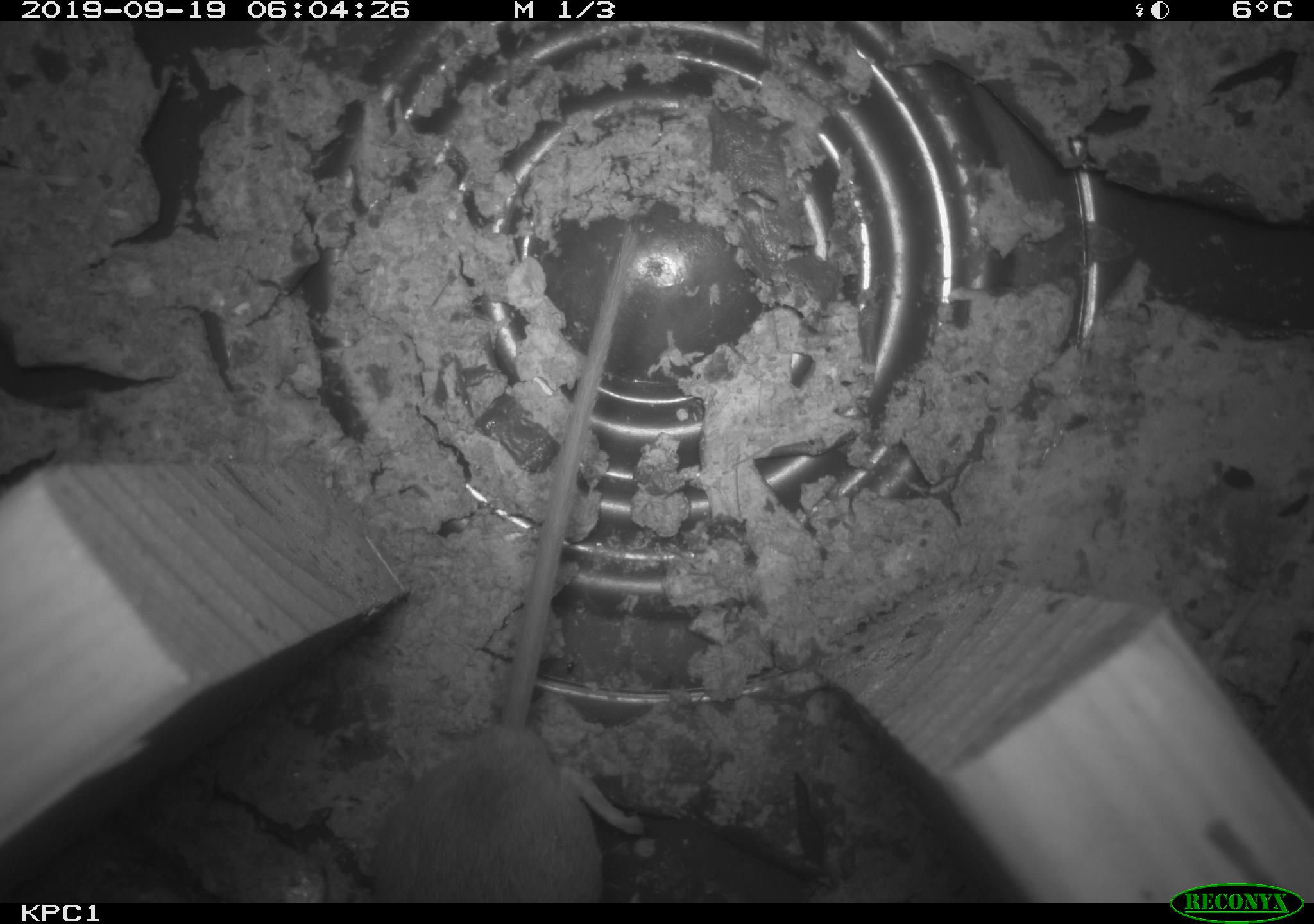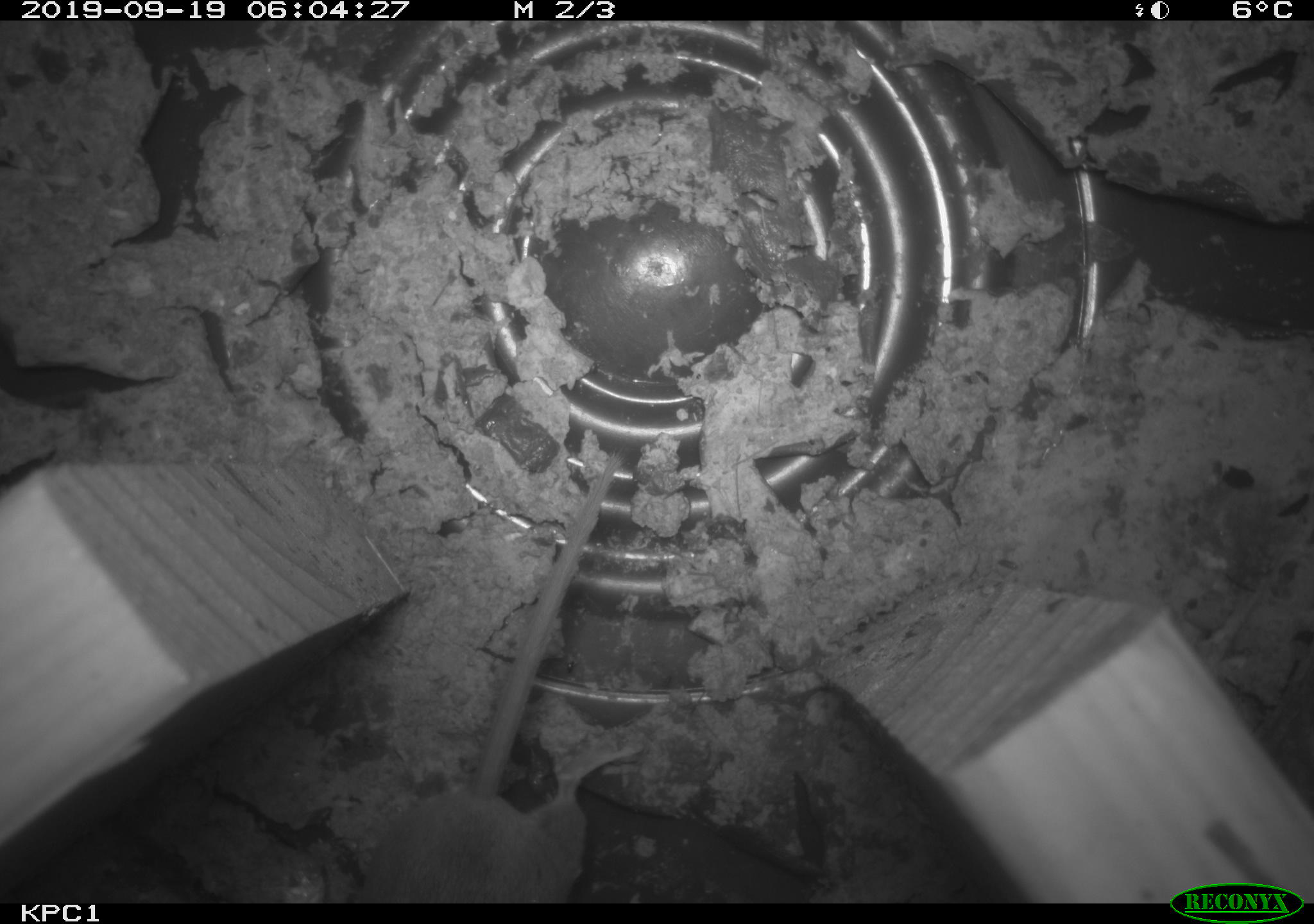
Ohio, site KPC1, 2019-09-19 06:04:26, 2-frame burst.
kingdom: Animalia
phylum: Chordata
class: Mammalia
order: Rodentia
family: Cricetidae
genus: Peromyscus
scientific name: Peromyscus leucopus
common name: white-footed mouse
White-footed mouse (Peromyscus leucopus).